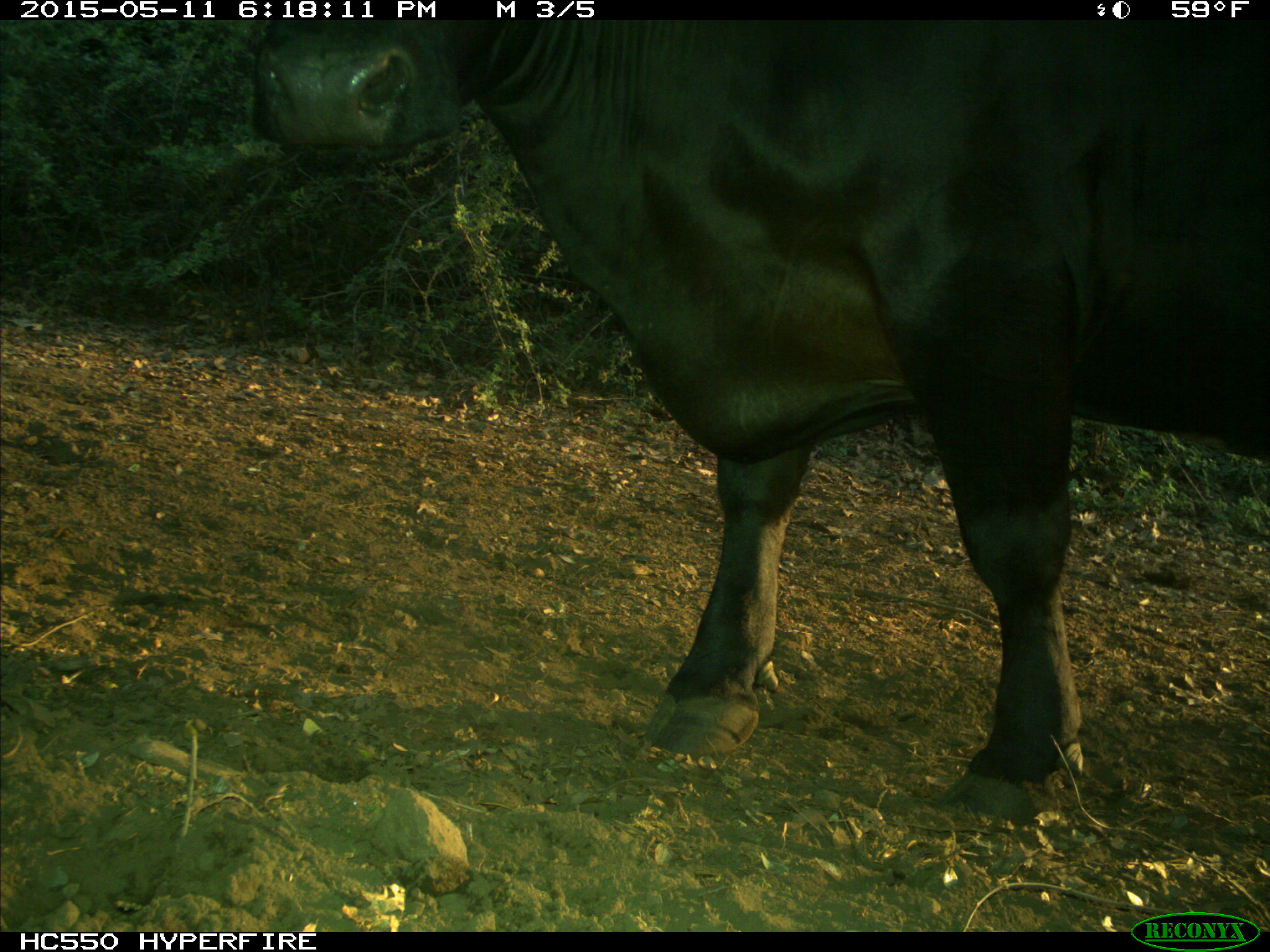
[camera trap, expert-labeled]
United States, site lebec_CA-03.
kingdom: Animalia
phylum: Chordata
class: Mammalia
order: Artiodactyla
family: Bovidae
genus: Bos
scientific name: Bos taurus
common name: domestic cow